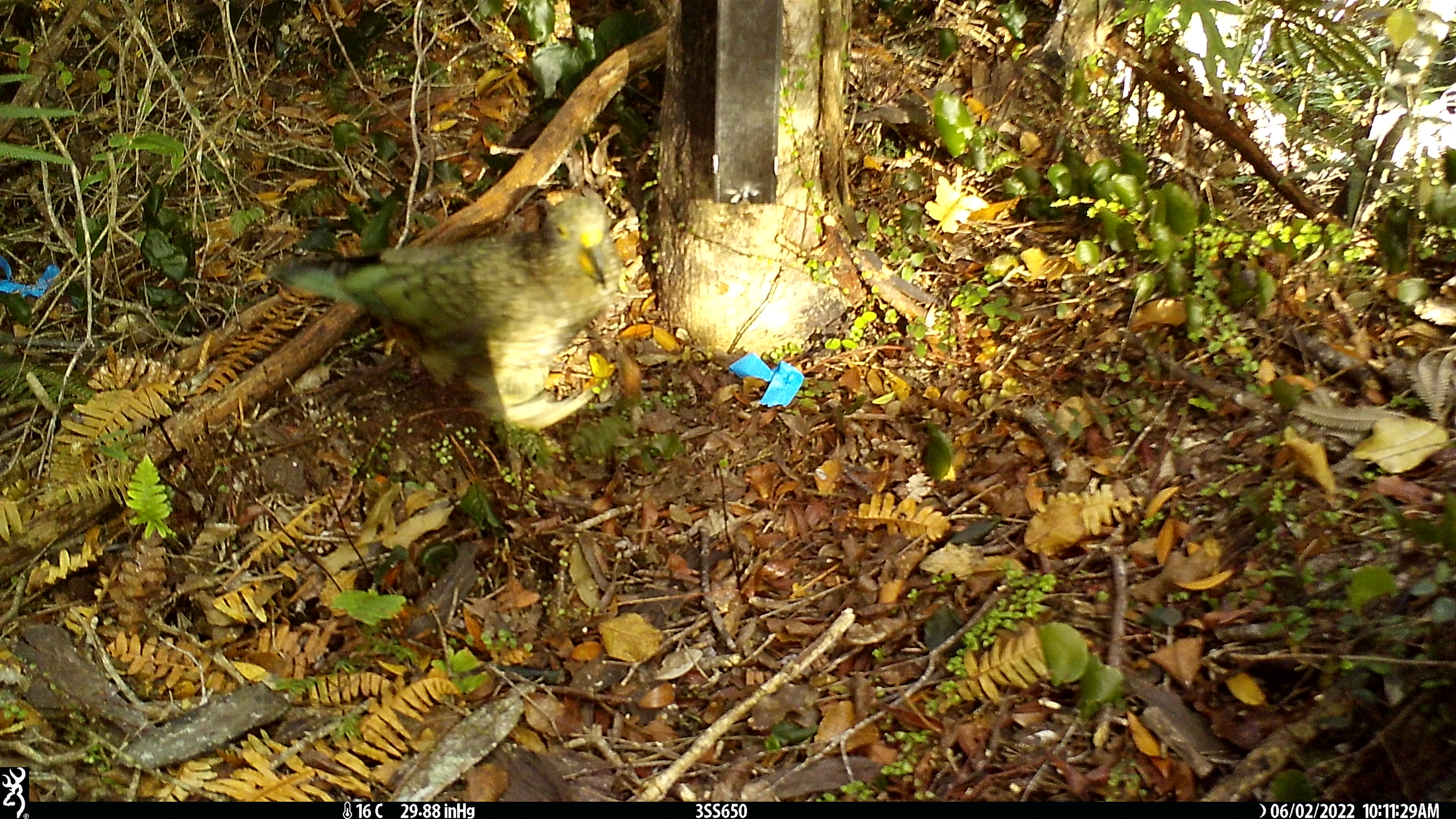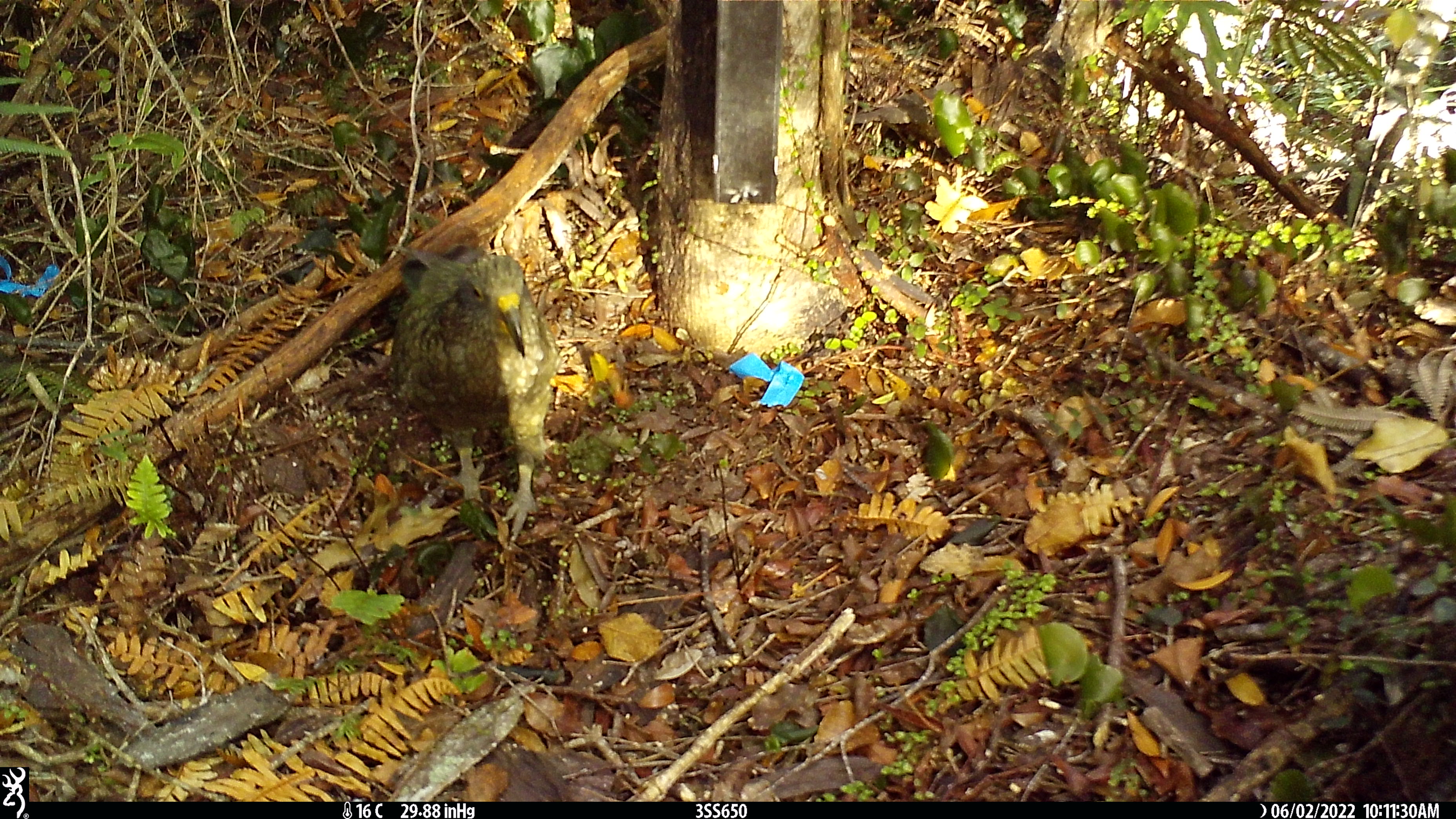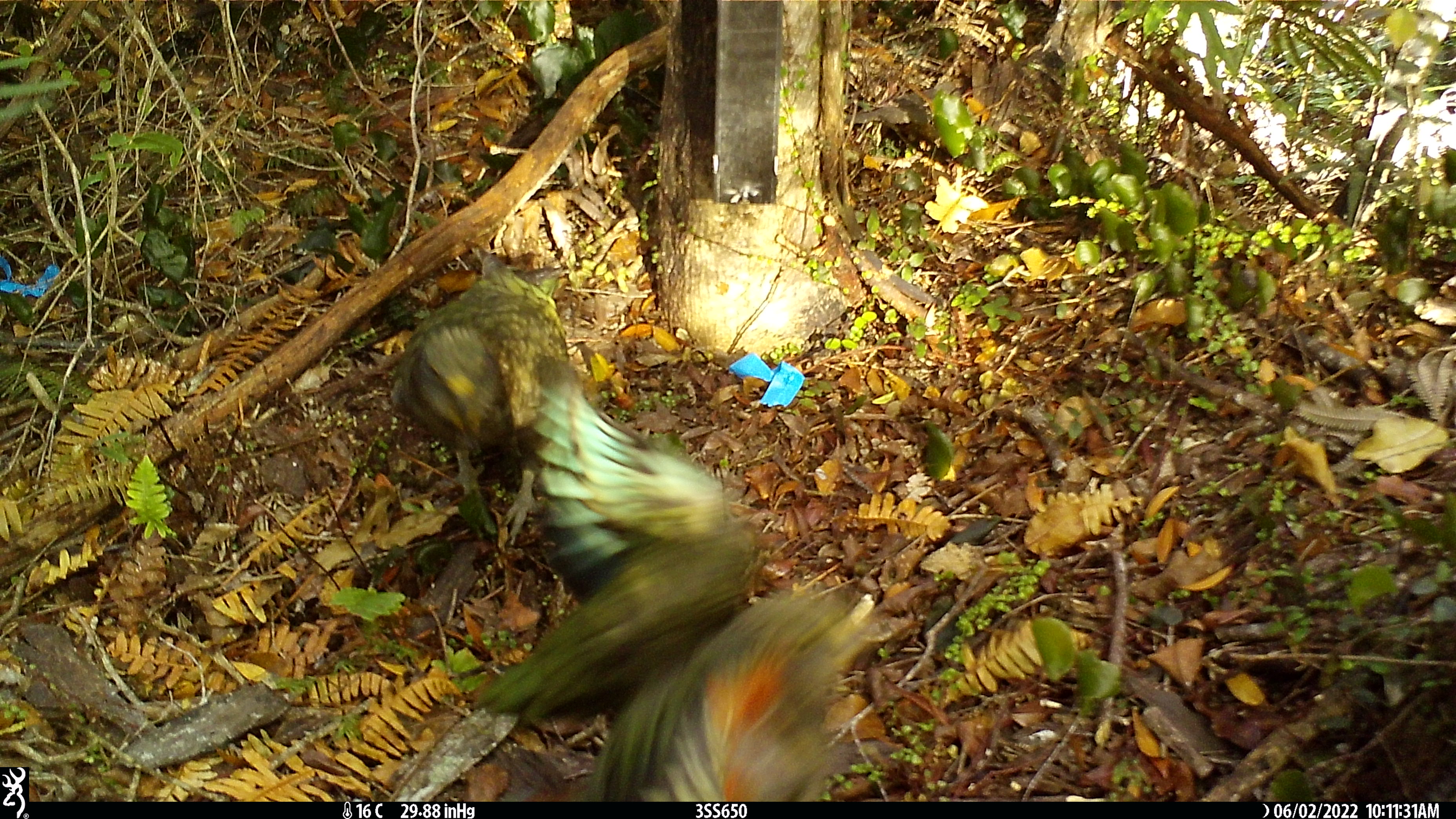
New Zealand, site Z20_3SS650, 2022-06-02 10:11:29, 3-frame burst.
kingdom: Animalia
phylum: Chordata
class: Aves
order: Psittaciformes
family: Strigopidae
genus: Nestor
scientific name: Nestor notabilis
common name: kea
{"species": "kea (Nestor notabilis)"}